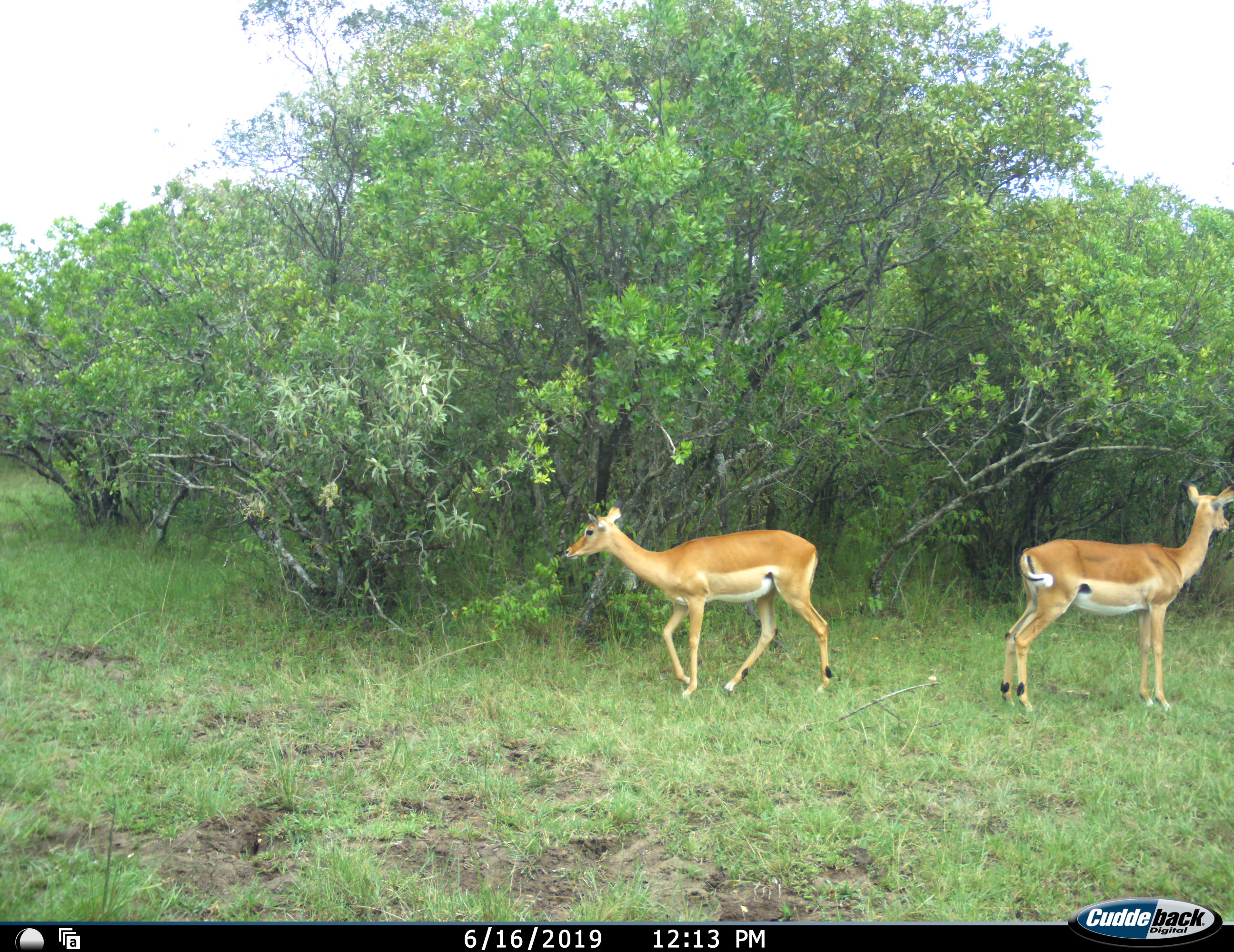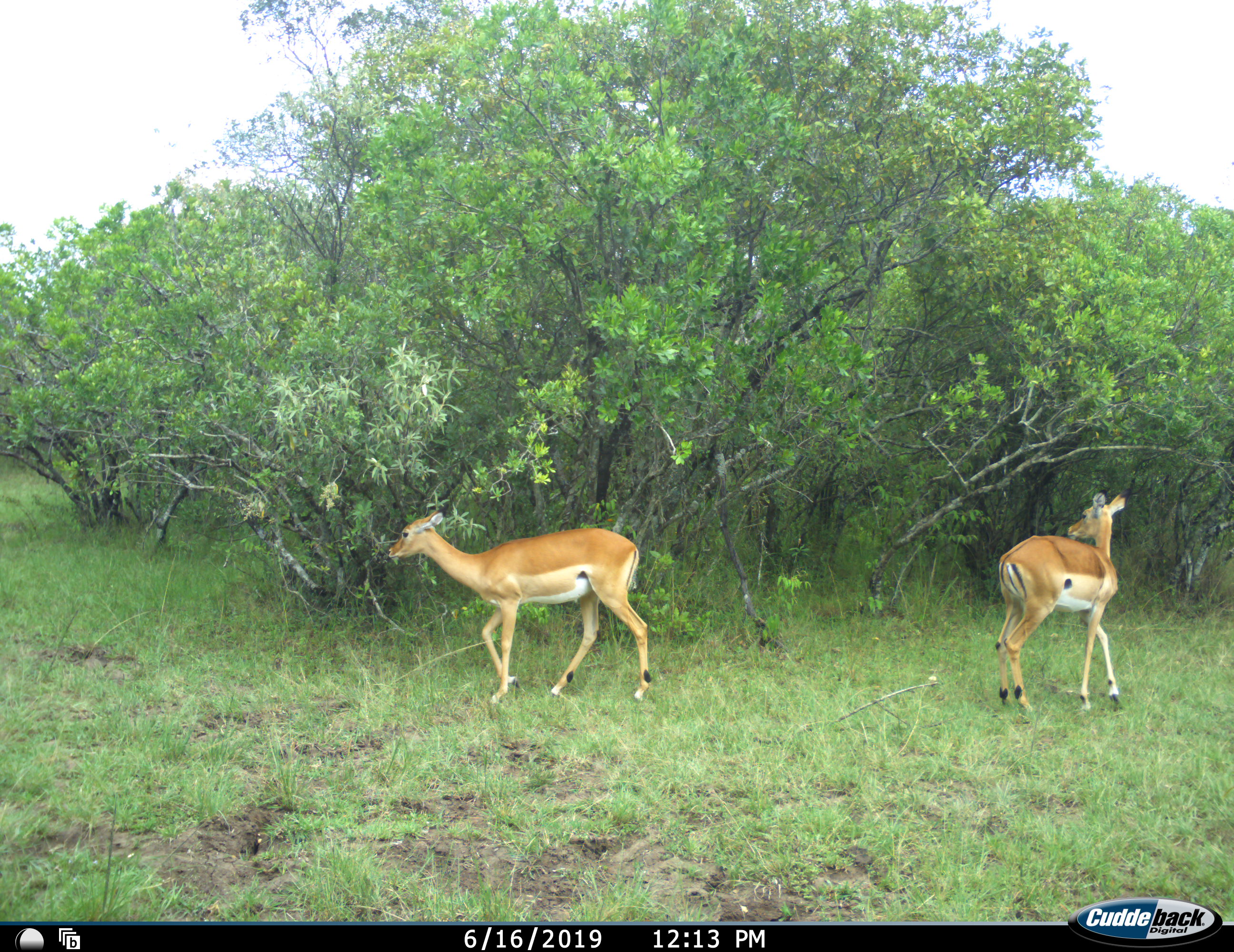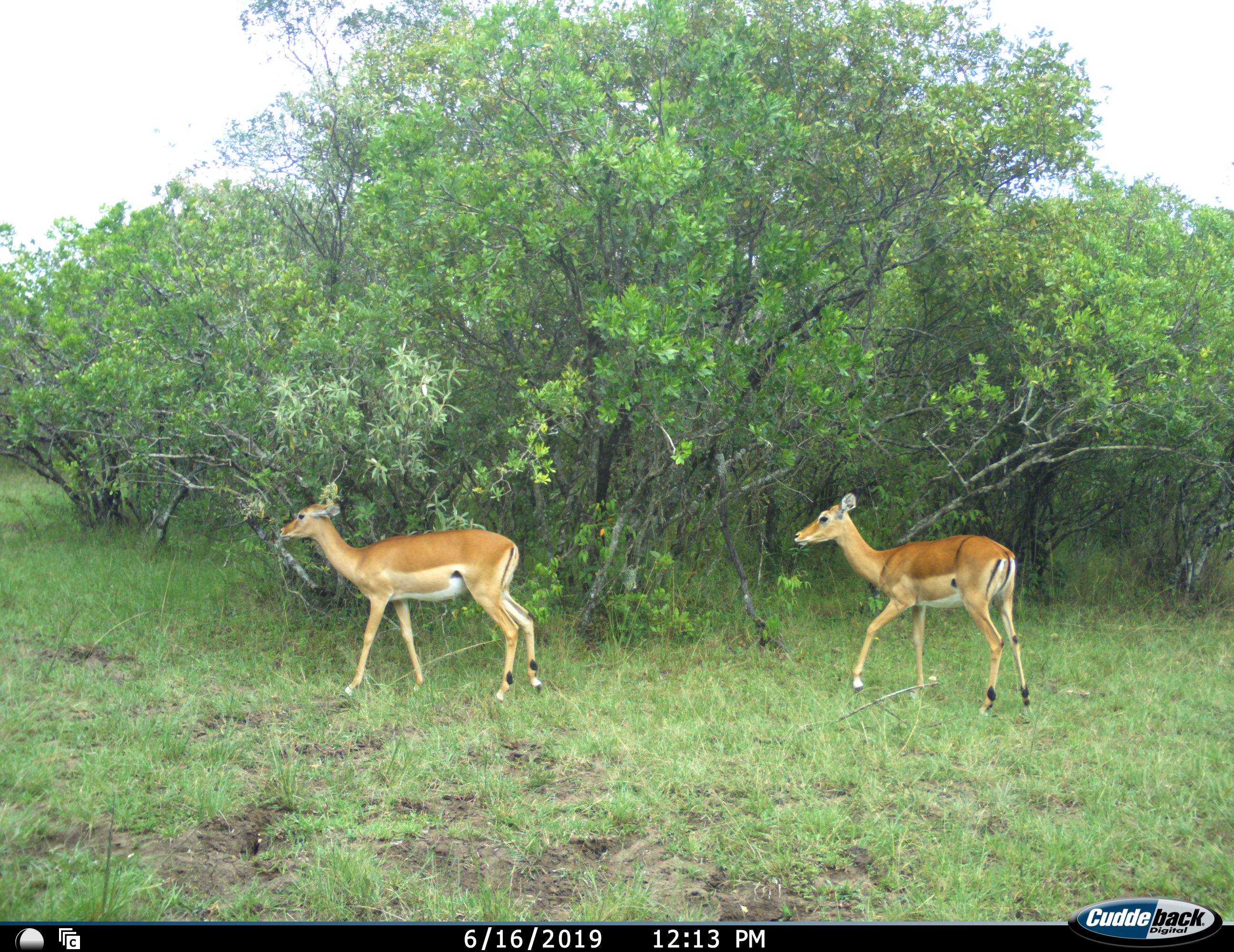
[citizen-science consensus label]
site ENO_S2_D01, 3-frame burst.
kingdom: Animalia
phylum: Chordata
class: Mammalia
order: Artiodactyla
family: Bovidae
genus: Aepyceros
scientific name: Aepyceros melampus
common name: impala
Impala (Aepyceros melampus), count 2. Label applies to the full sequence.